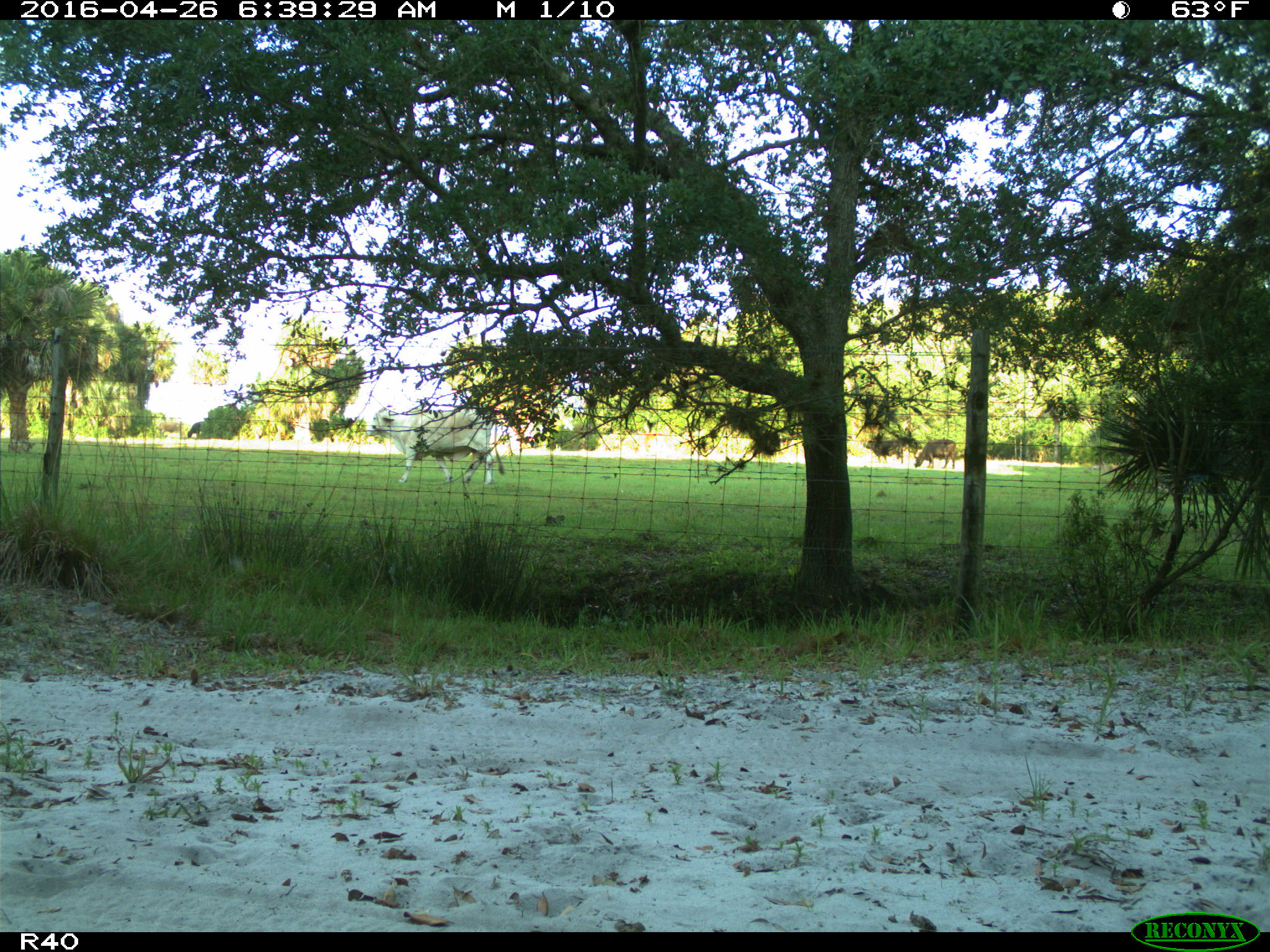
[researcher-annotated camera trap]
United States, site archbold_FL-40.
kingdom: Animalia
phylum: Chordata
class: Mammalia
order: Artiodactyla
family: Bovidae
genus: Bos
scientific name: Bos taurus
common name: domestic cow